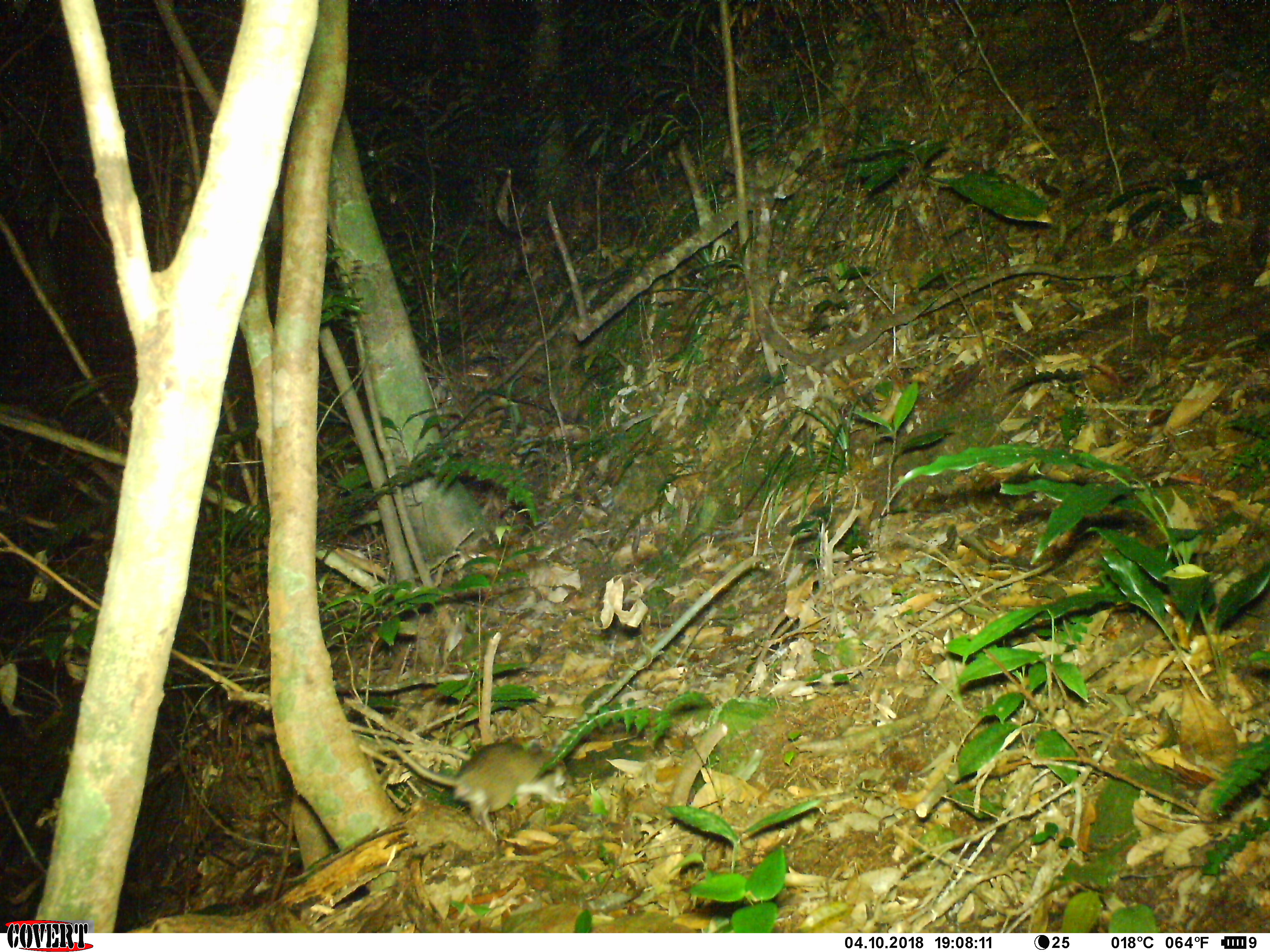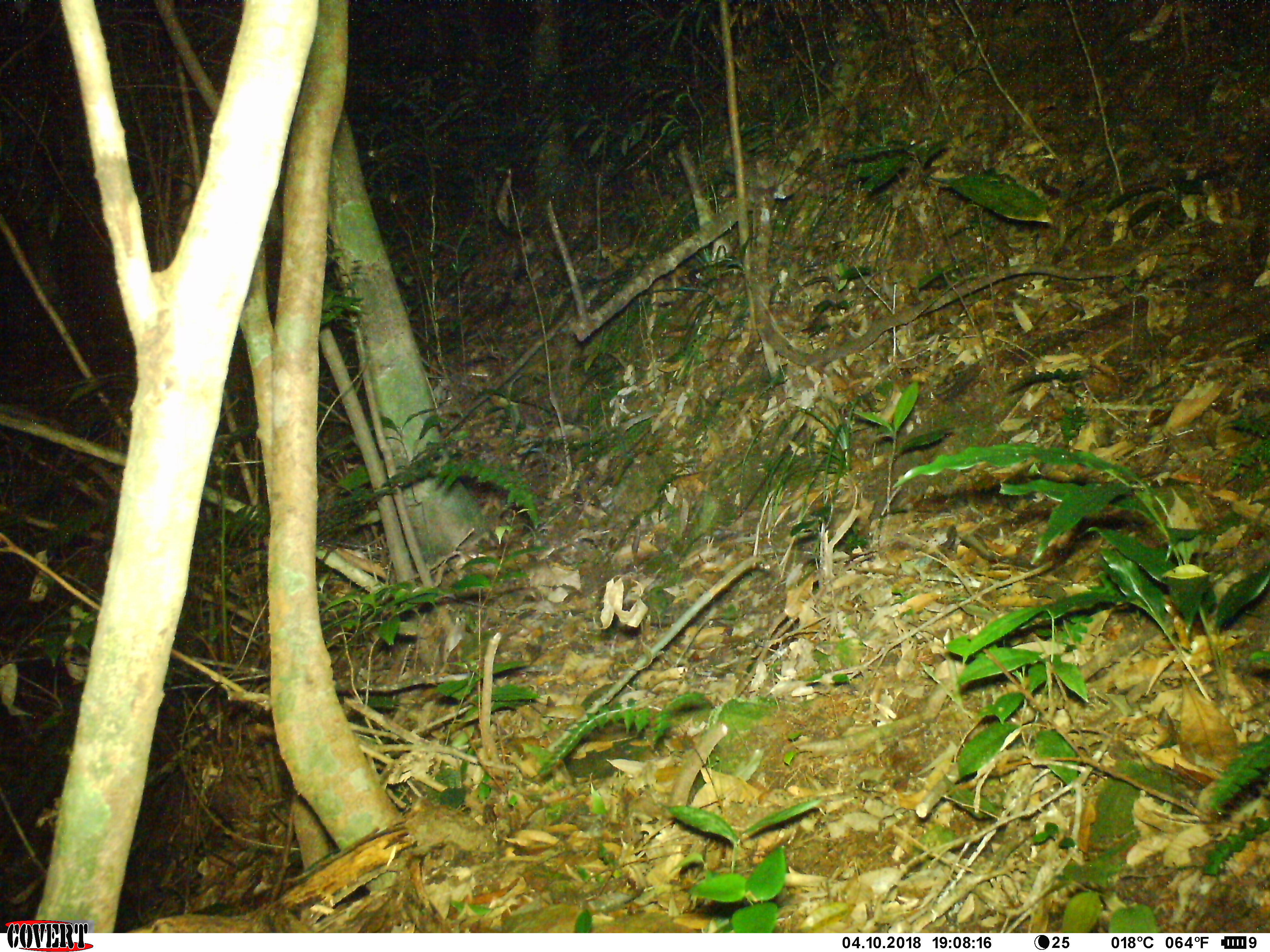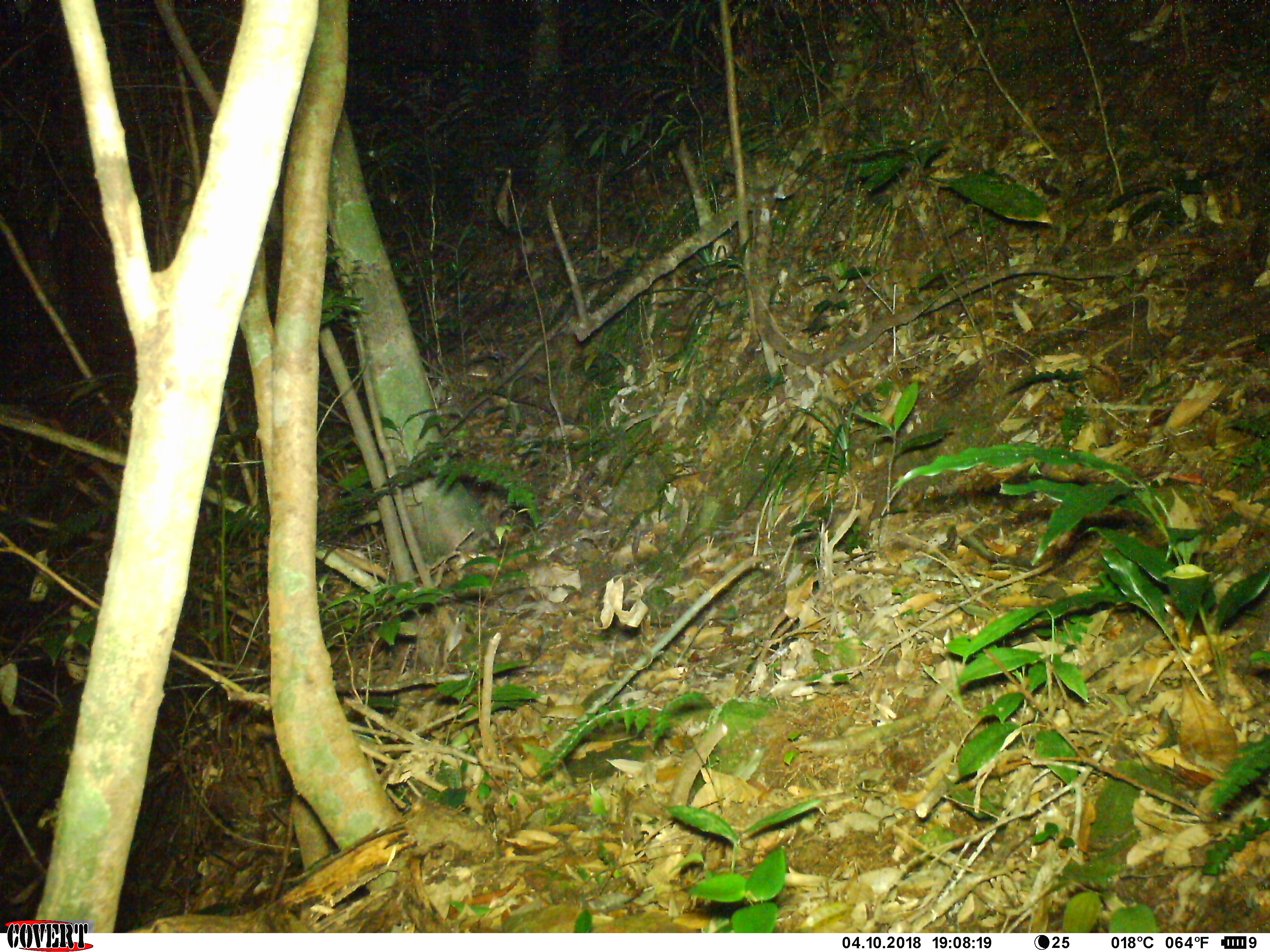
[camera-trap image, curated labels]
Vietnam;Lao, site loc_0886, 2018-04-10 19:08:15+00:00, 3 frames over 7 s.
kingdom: Animalia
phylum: Chordata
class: Mammalia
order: Rodentia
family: Muridae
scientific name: Muridae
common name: old-world mice and rats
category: unidentified murid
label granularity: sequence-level